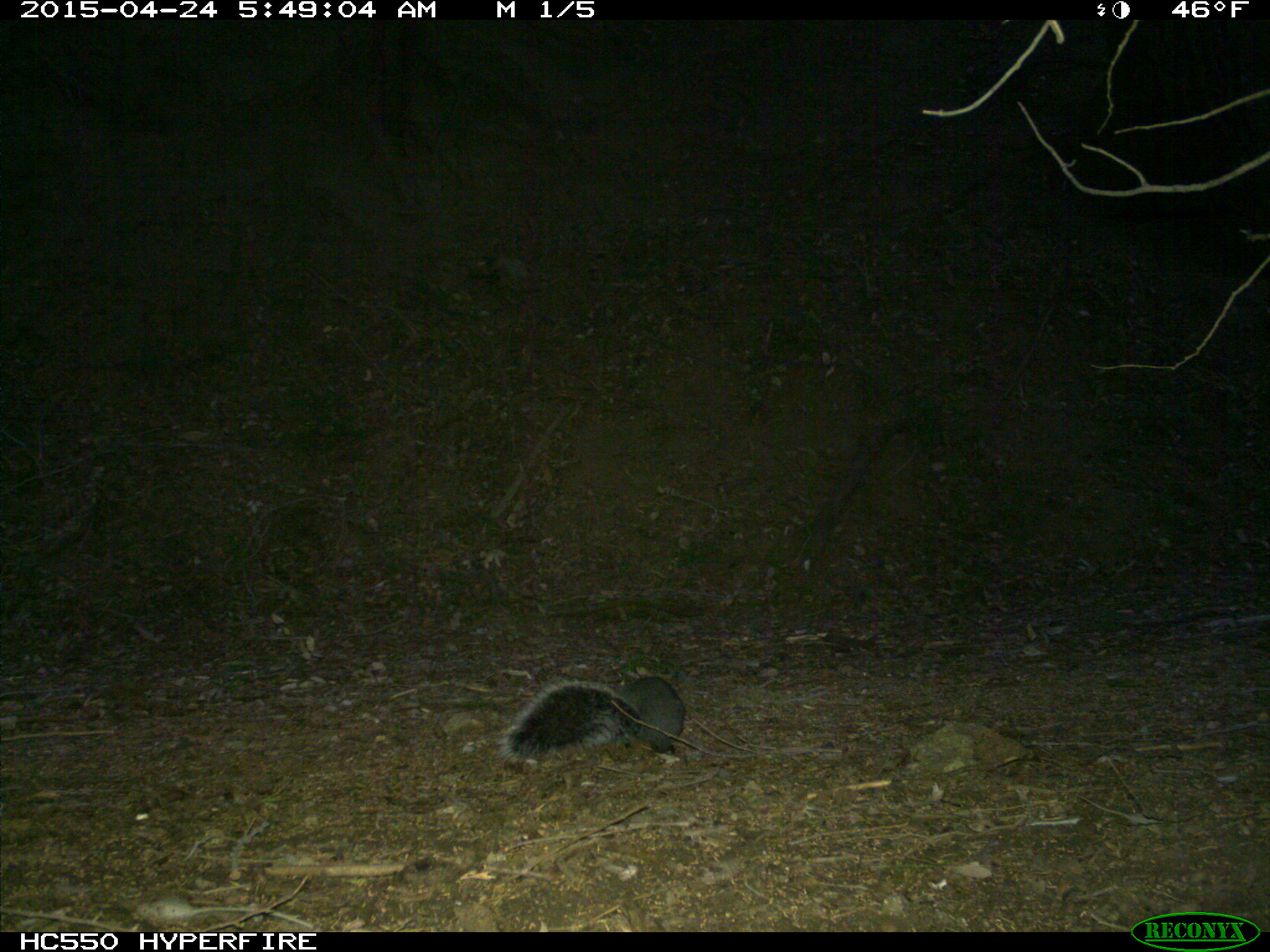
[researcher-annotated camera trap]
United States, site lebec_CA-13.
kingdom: Animalia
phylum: Chordata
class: Mammalia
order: Rodentia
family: Sciuridae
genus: Sciurus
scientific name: Sciurus carolinensis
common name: eastern gray squirrel